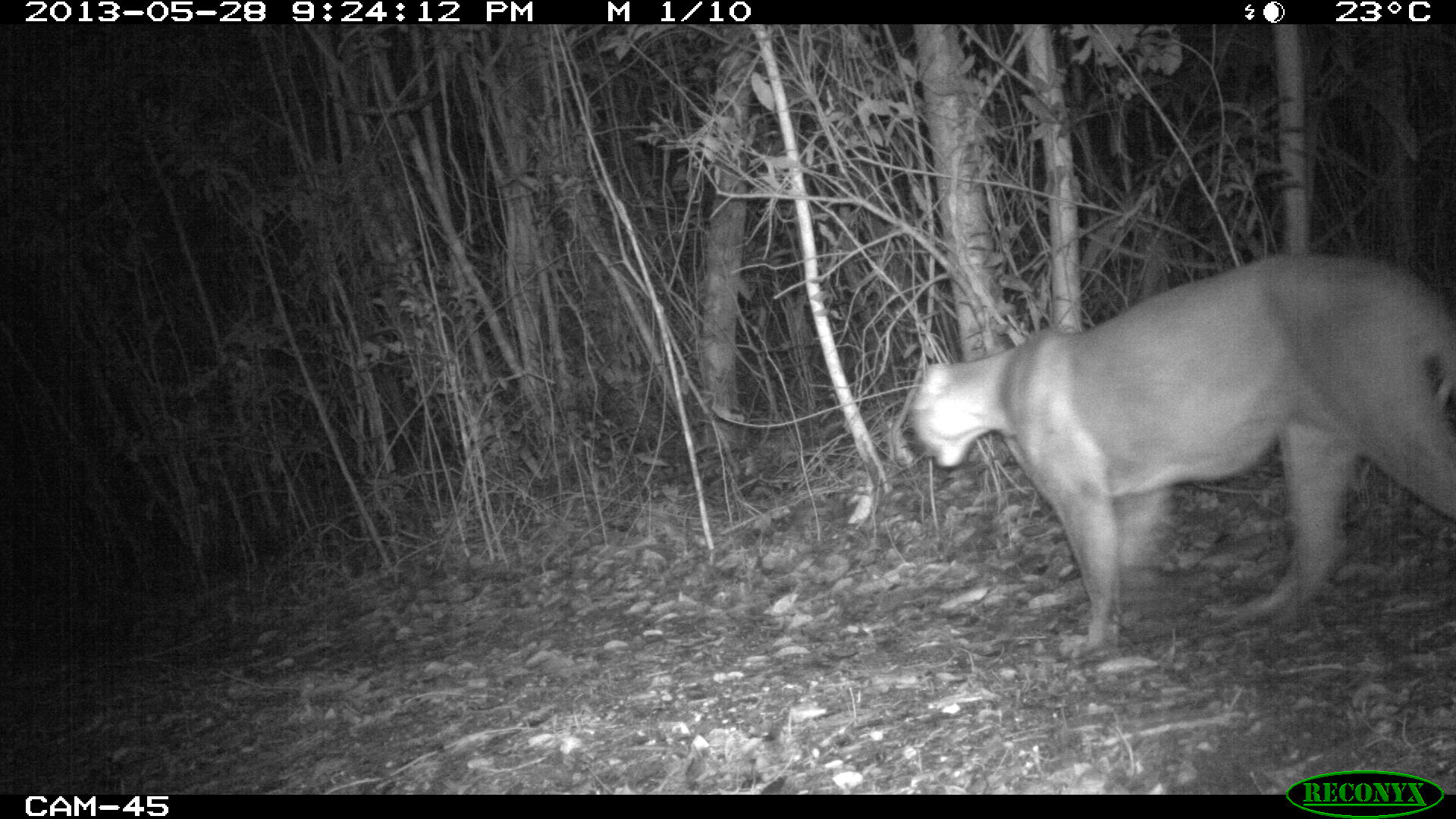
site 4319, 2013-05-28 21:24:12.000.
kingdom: Animalia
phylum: Chordata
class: Mammalia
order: Carnivora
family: Felidae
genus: Puma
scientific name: Puma concolor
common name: mountain lion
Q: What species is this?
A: Puma concolor (mountain lion).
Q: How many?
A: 1.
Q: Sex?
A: Female.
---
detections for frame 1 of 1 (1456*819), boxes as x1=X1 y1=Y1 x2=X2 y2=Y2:
puma concolor: x1=908 y1=249 x2=1456 y2=664